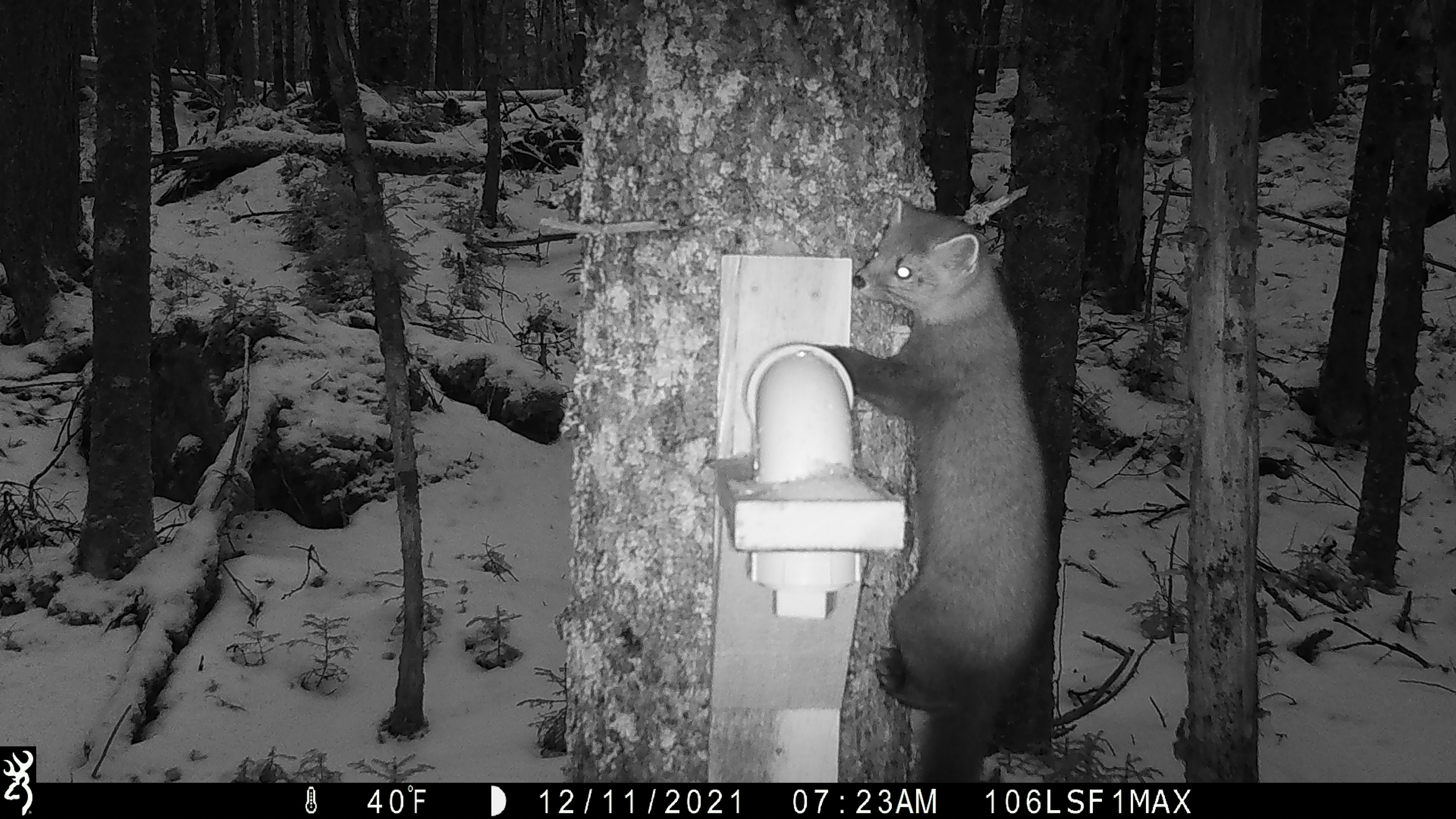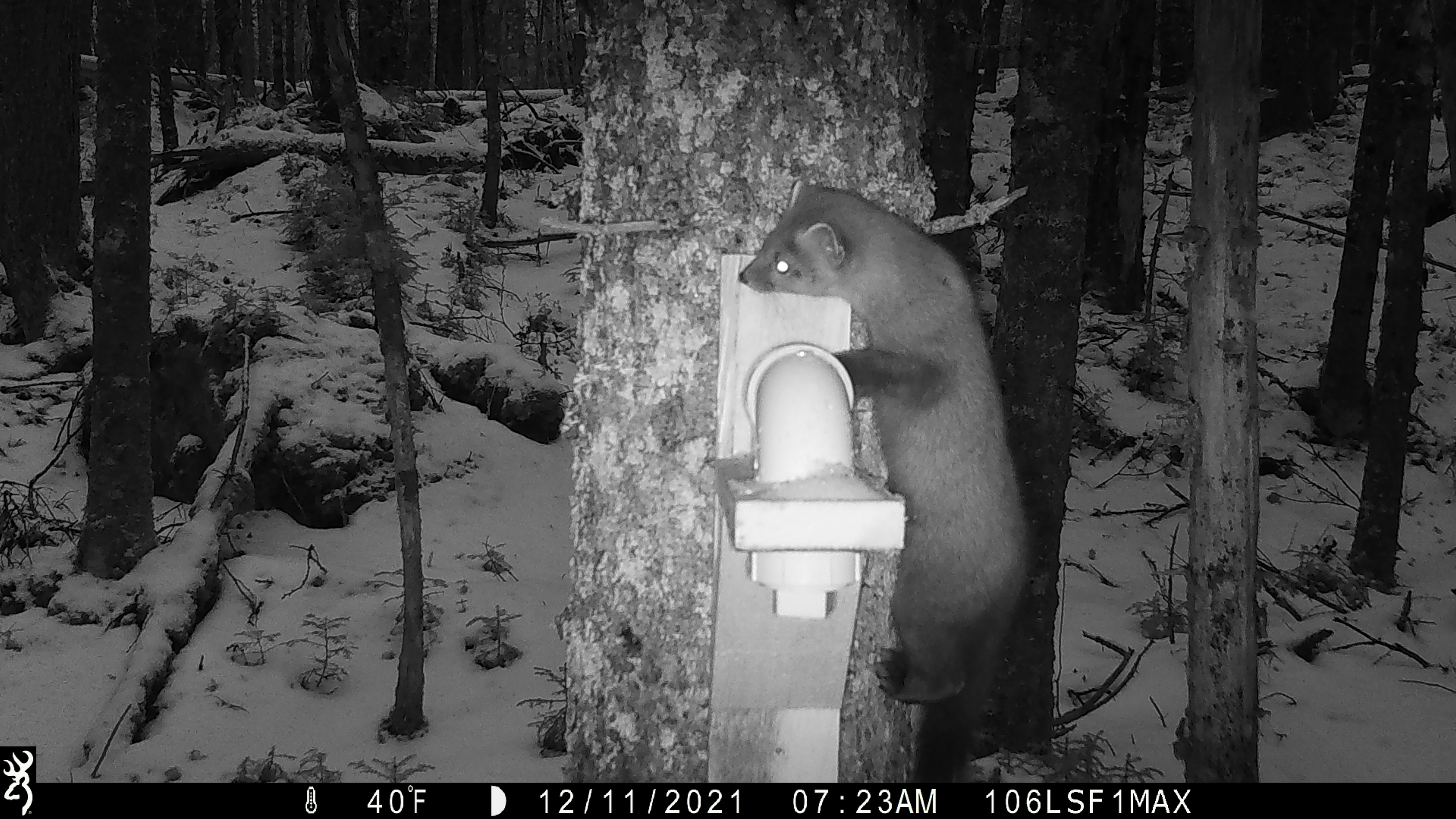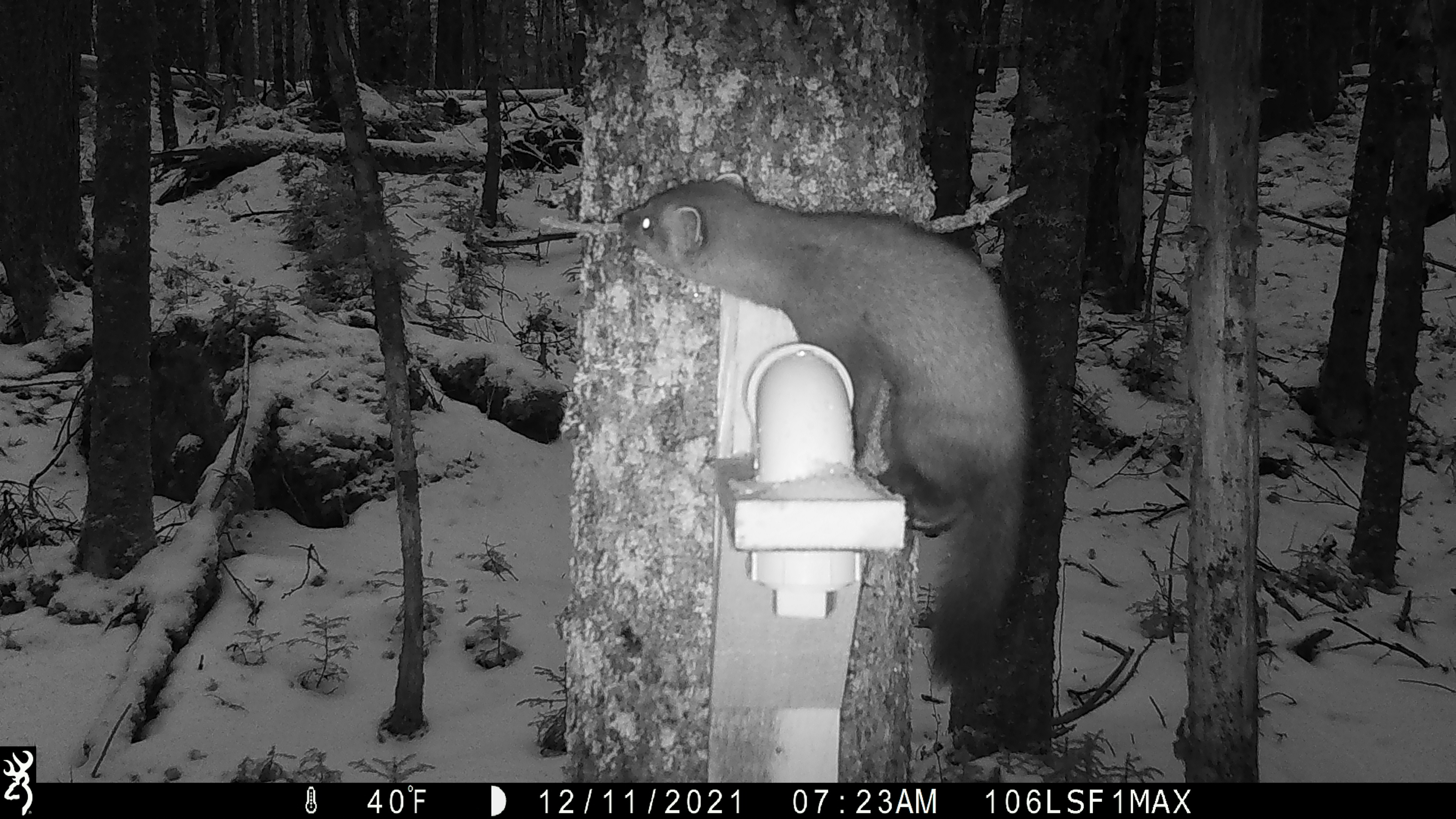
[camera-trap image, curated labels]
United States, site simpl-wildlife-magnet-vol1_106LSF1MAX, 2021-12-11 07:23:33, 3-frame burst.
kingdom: Animalia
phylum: Chordata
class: Mammalia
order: Carnivora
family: Mustelidae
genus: Martes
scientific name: Martes americana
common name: american marten